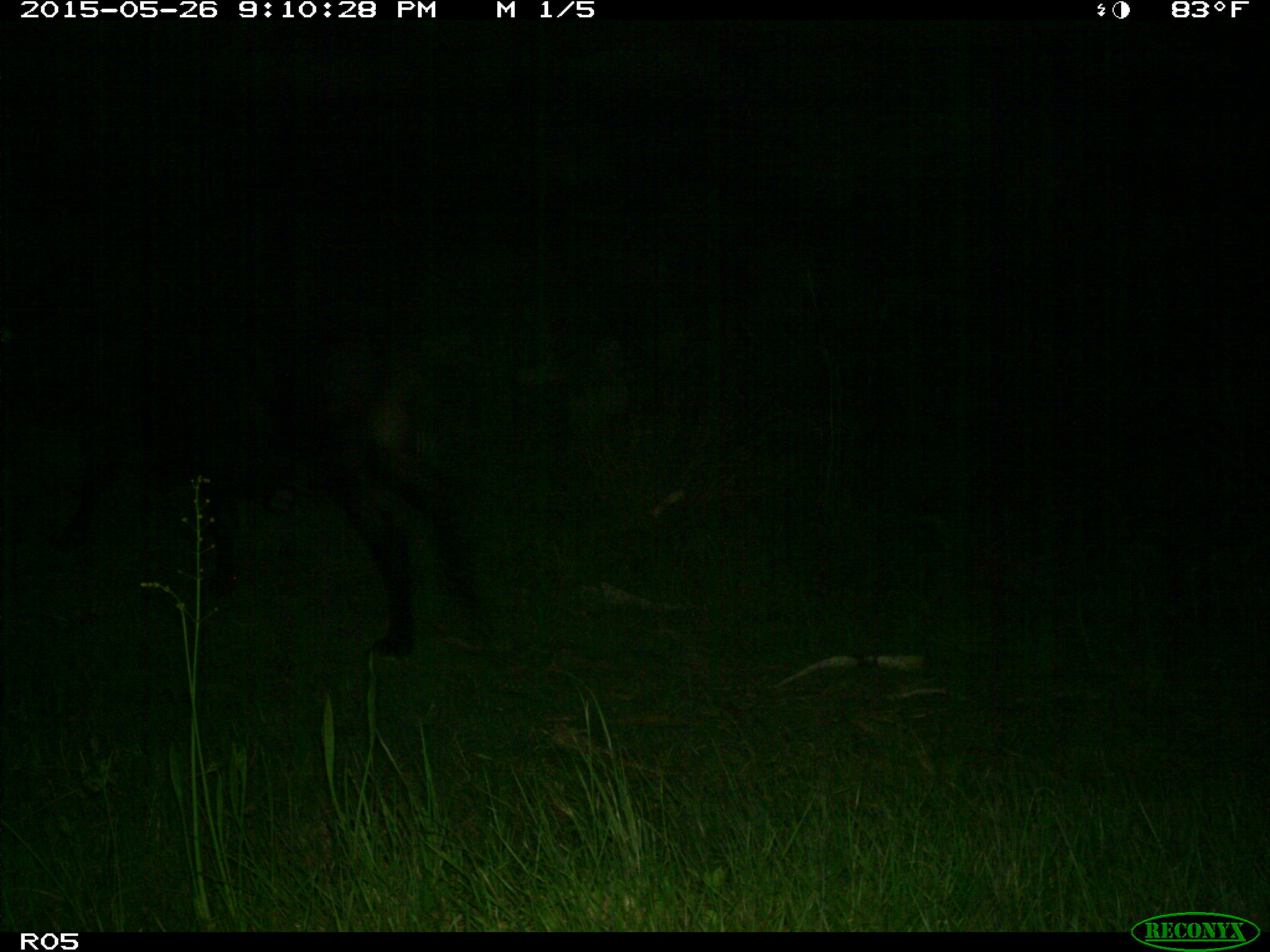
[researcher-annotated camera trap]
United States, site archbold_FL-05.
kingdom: Animalia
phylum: Chordata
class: Mammalia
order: Artiodactyla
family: Bovidae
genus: Bos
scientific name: Bos taurus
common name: domestic cow